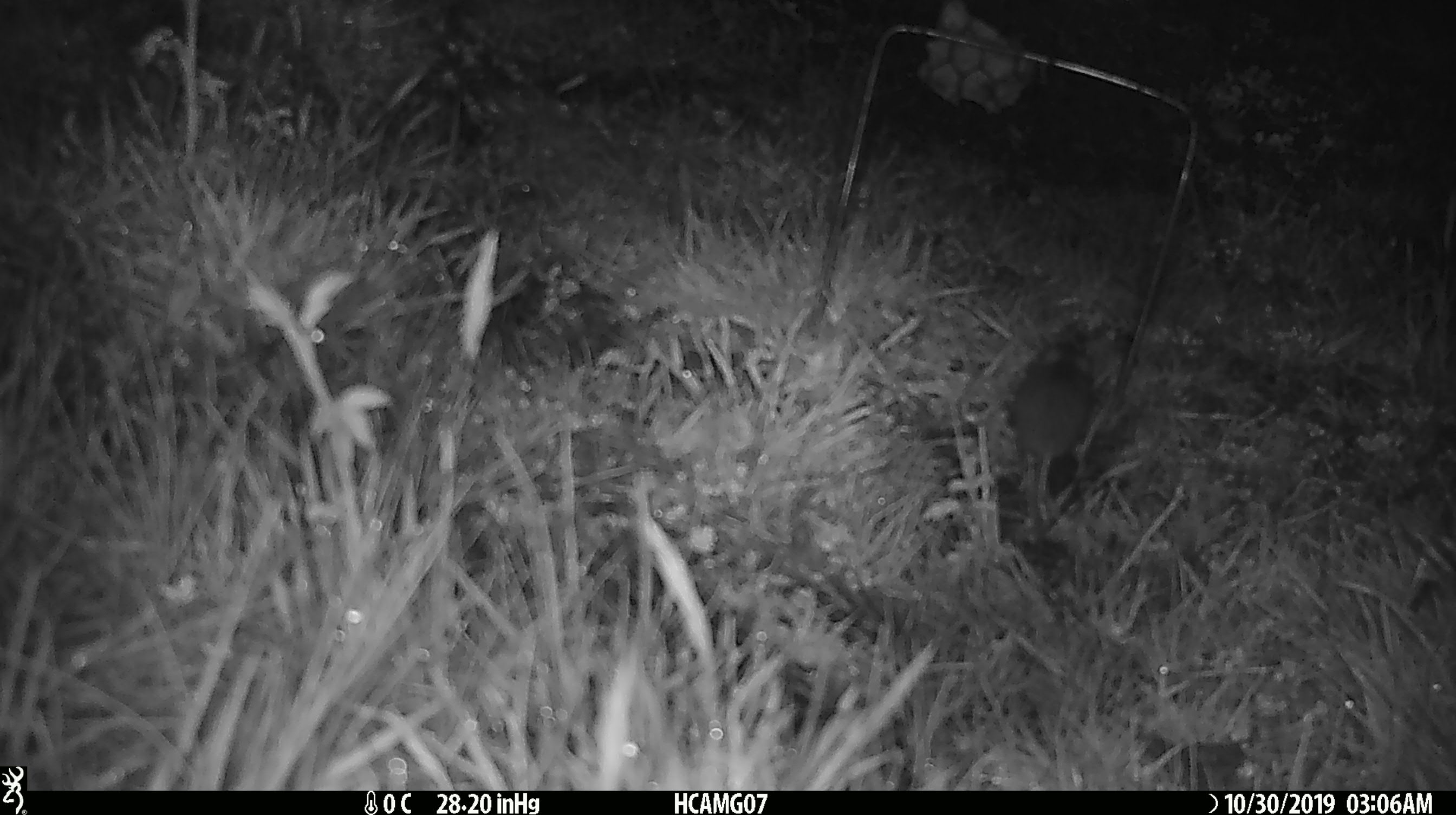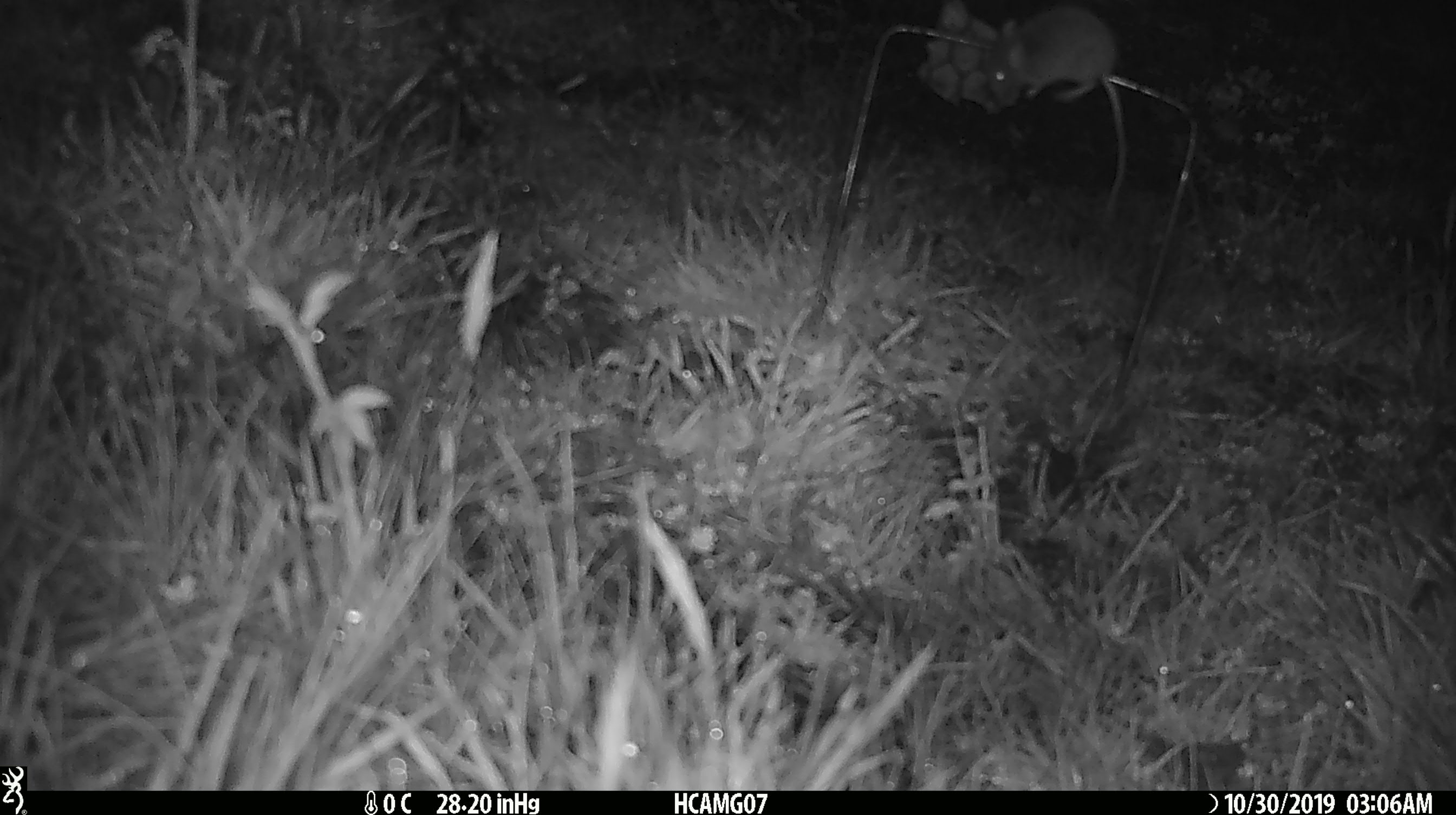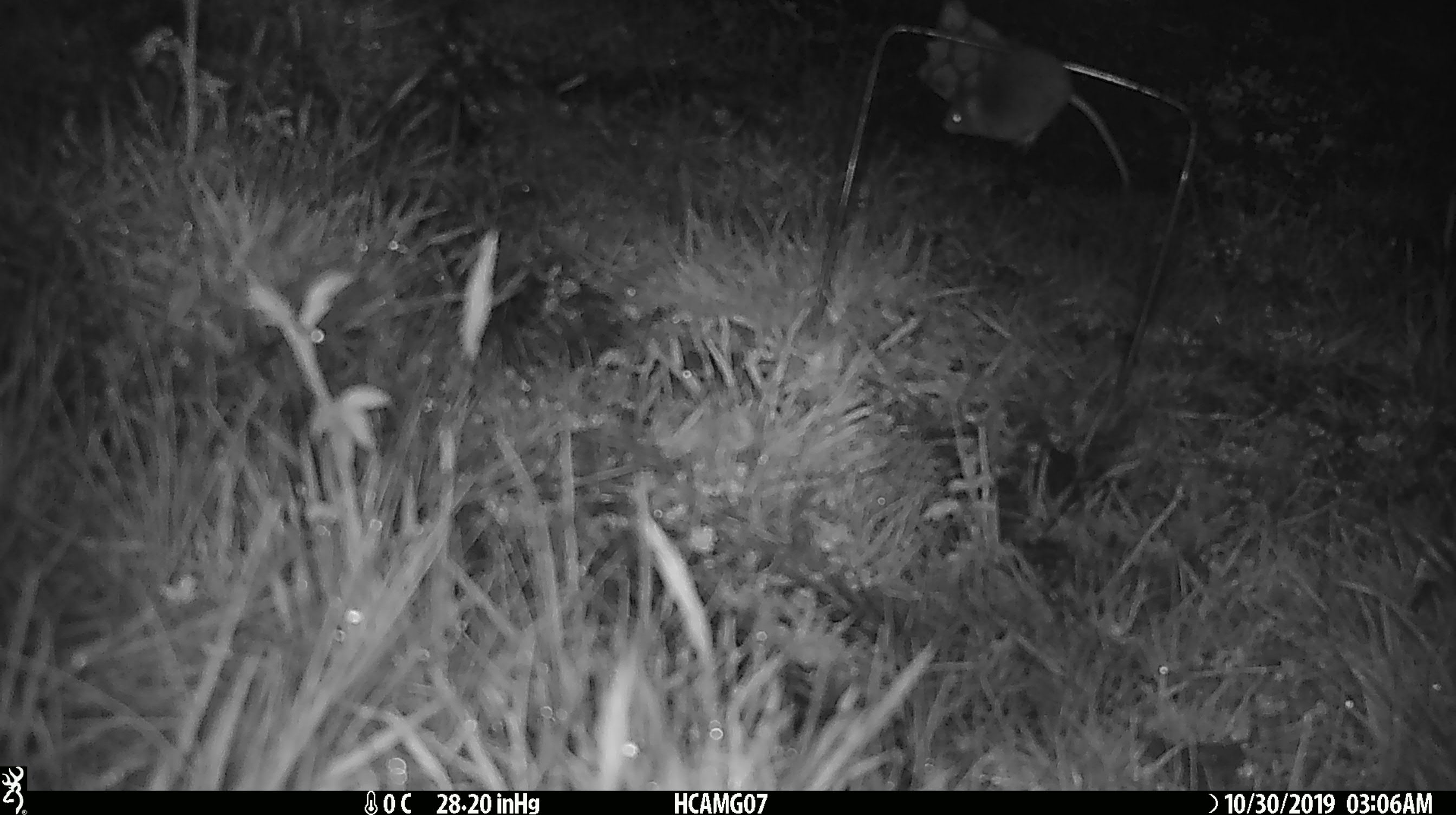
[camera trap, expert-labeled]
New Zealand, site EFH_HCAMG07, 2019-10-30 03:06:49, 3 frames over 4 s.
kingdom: Animalia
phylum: Chordata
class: Mammalia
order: Rodentia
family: Muridae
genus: Mus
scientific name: Mus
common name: mouse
Mouse (Mus).